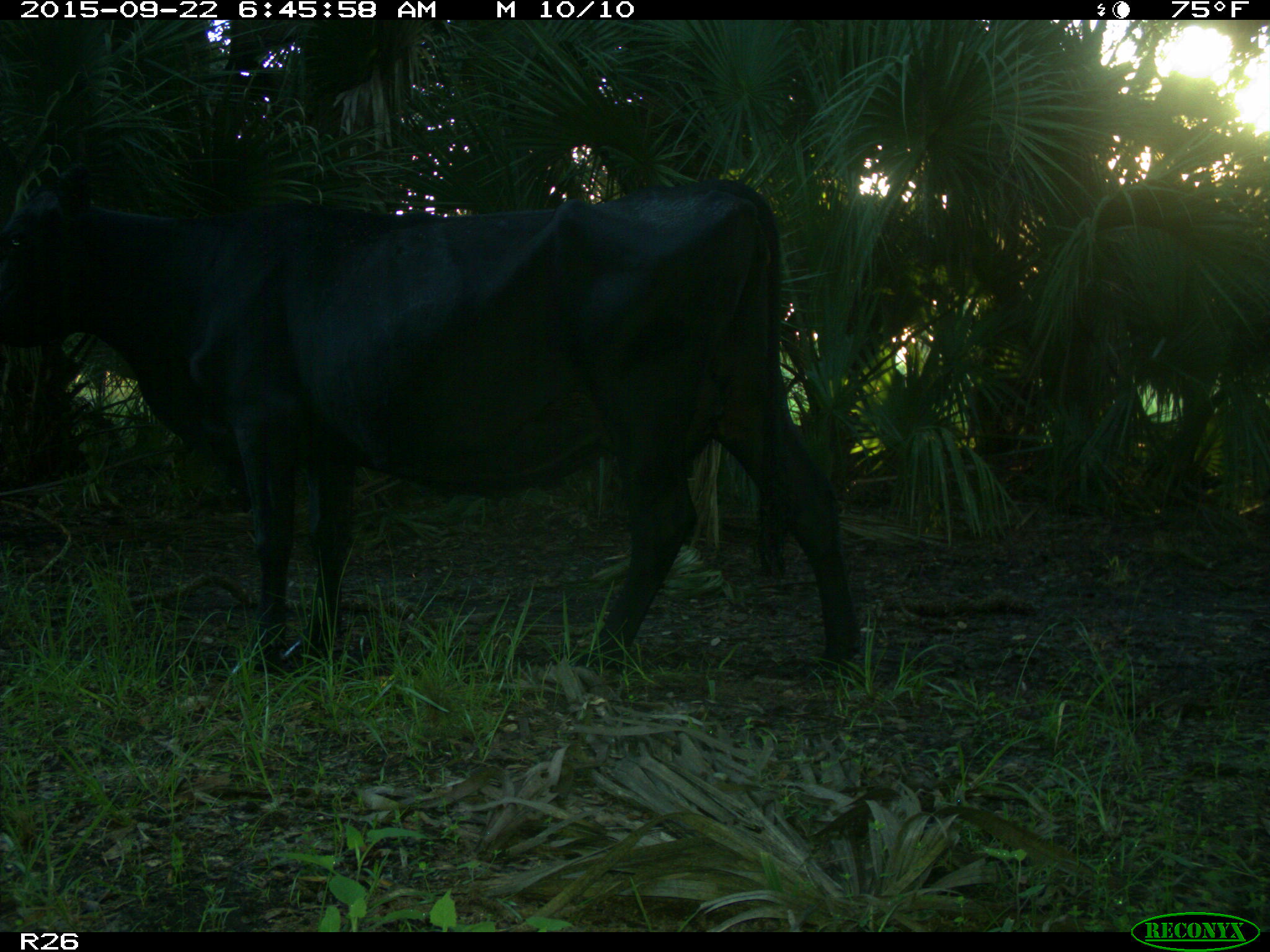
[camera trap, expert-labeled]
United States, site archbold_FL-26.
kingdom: Animalia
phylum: Chordata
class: Mammalia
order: Artiodactyla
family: Bovidae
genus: Bos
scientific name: Bos taurus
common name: domestic cow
Bos taurus (domestic cow).